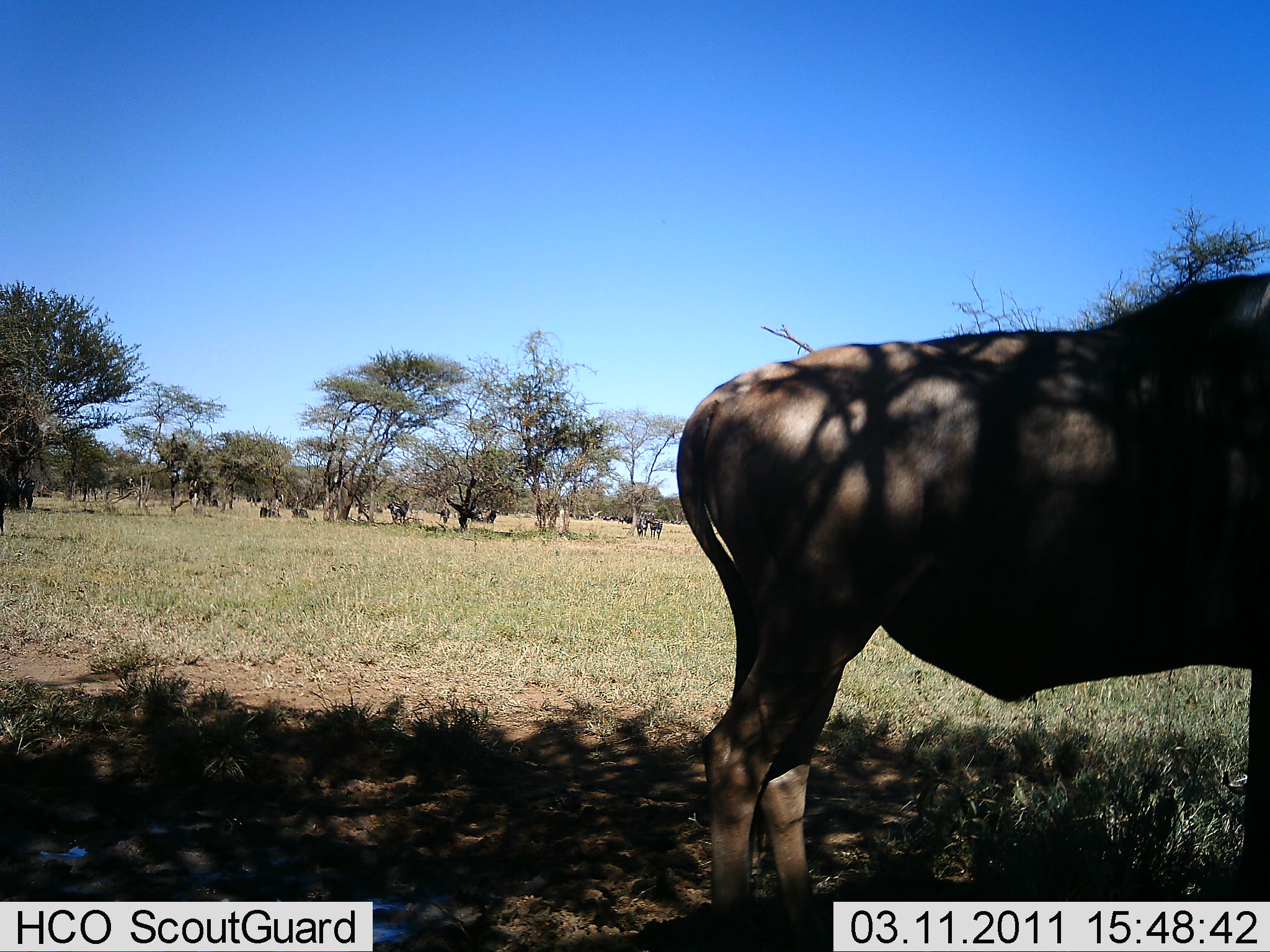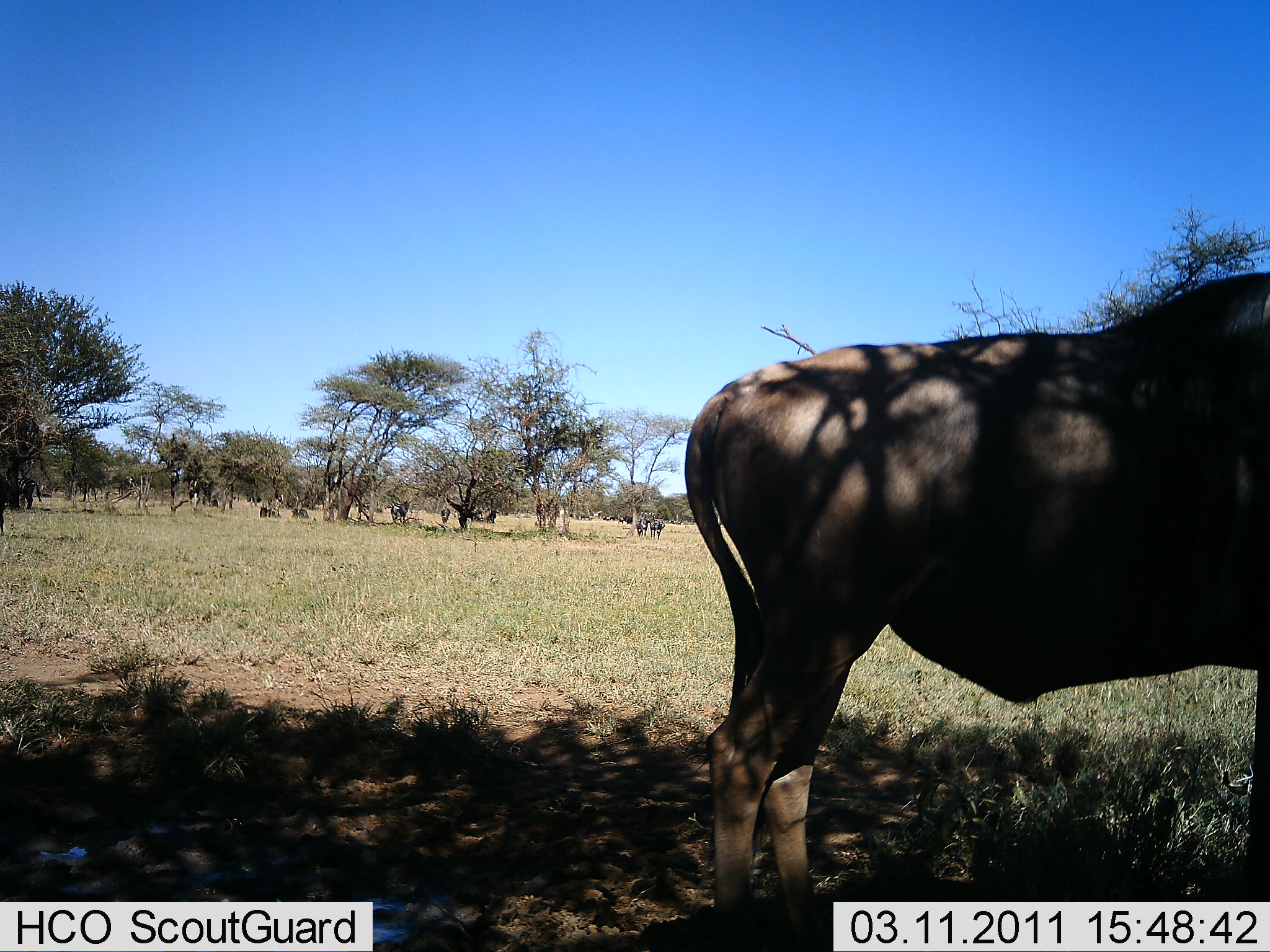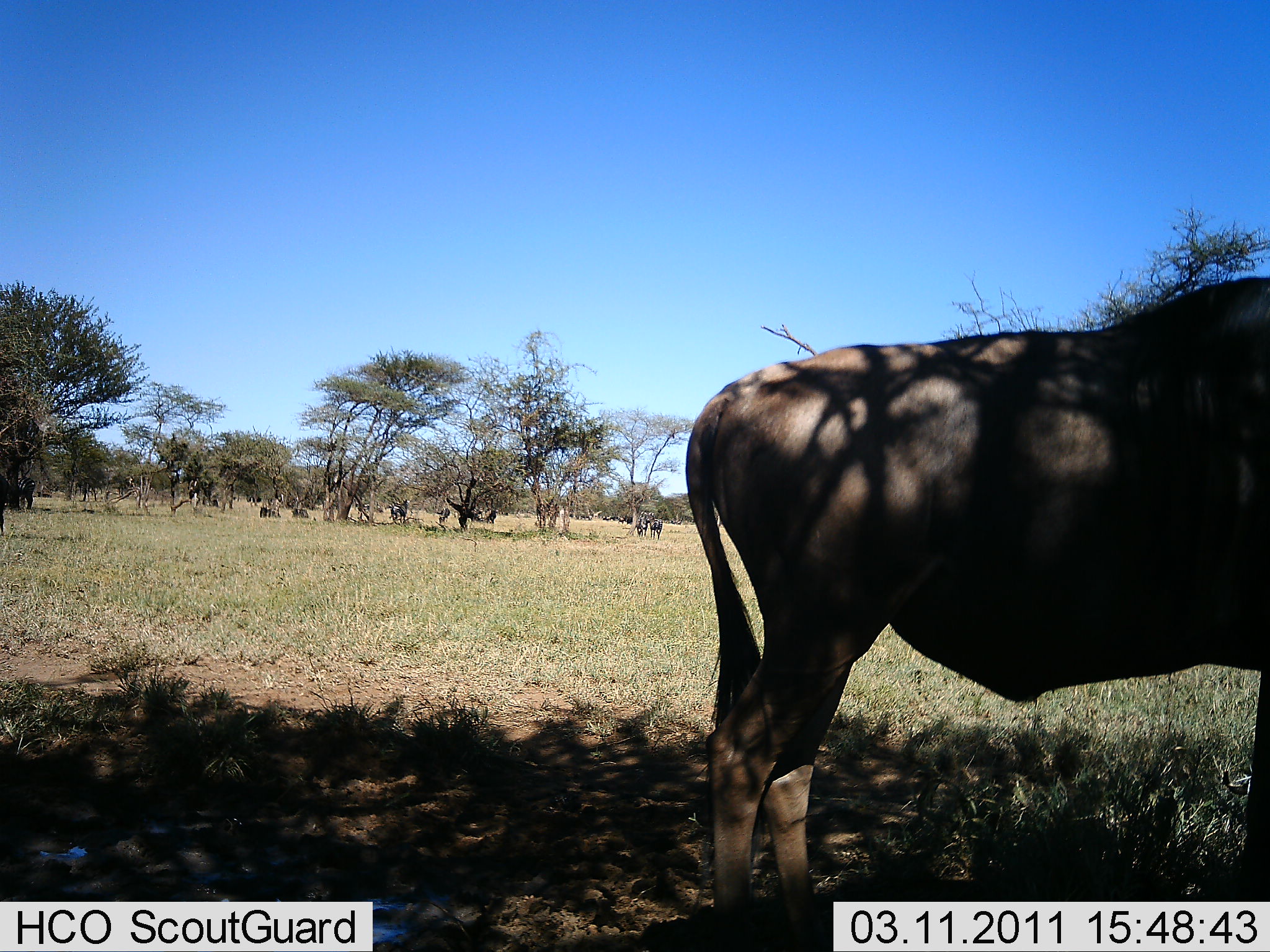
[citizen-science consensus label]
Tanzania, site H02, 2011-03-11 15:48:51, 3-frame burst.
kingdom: Animalia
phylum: Chordata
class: Mammalia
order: Artiodactyla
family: Bovidae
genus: Connochaetes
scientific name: Connochaetes taurinus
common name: blue wildebeest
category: wildebeest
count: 5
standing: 100%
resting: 0%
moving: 0%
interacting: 0%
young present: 0%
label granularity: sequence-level